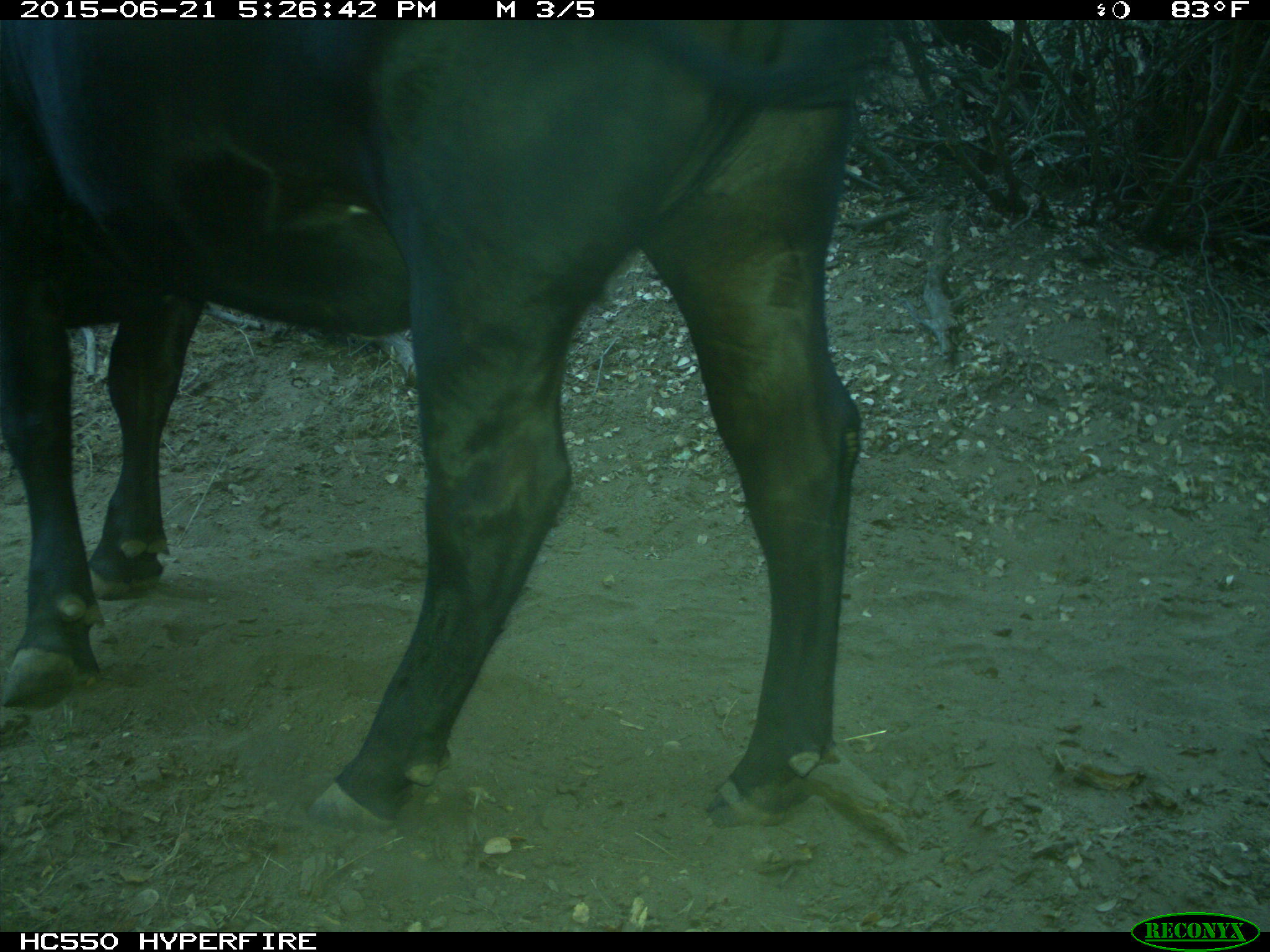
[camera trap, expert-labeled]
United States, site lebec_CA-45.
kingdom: Animalia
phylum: Chordata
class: Mammalia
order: Artiodactyla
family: Bovidae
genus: Bos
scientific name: Bos taurus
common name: domestic cow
Bos taurus (domestic cow).